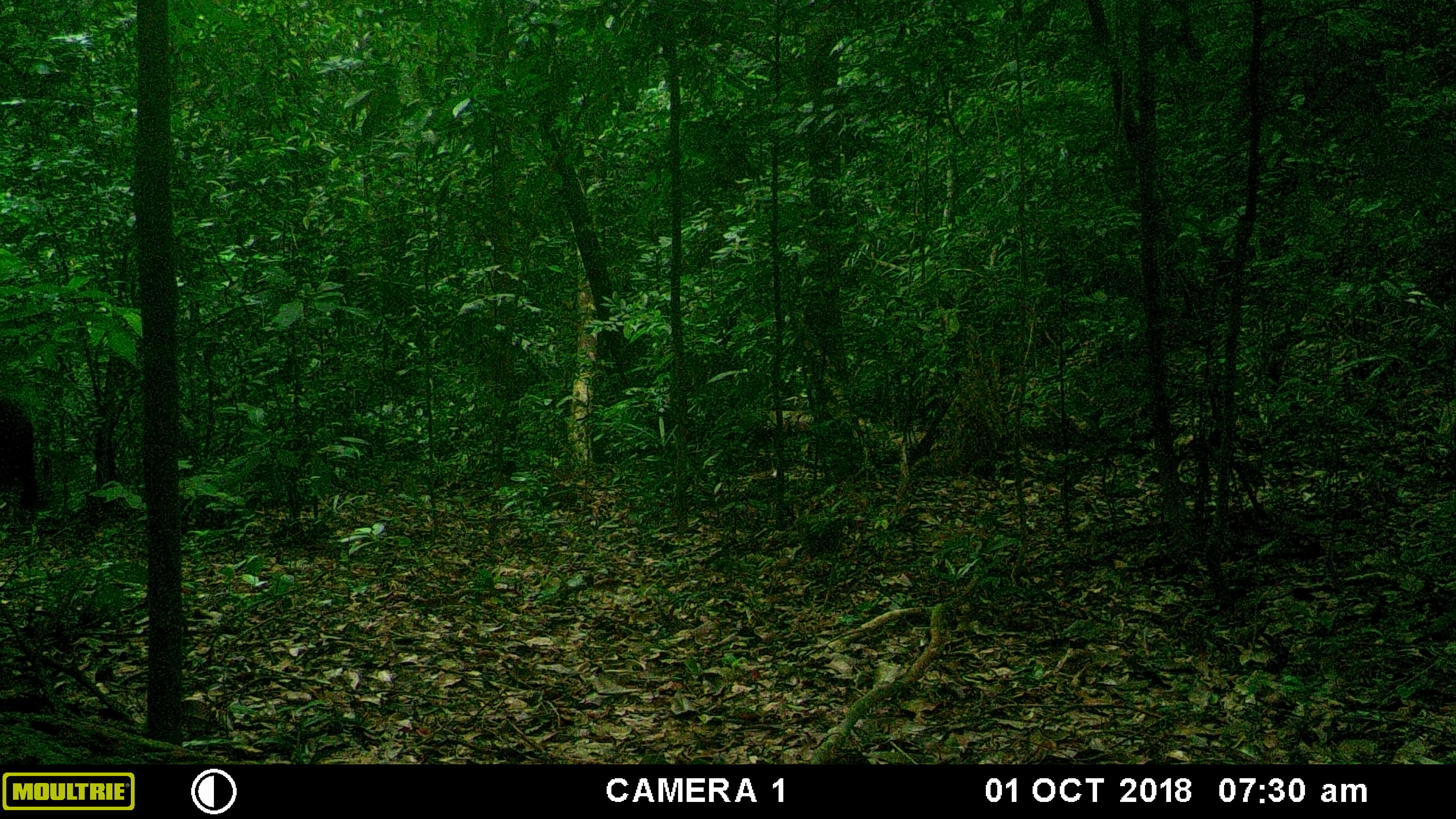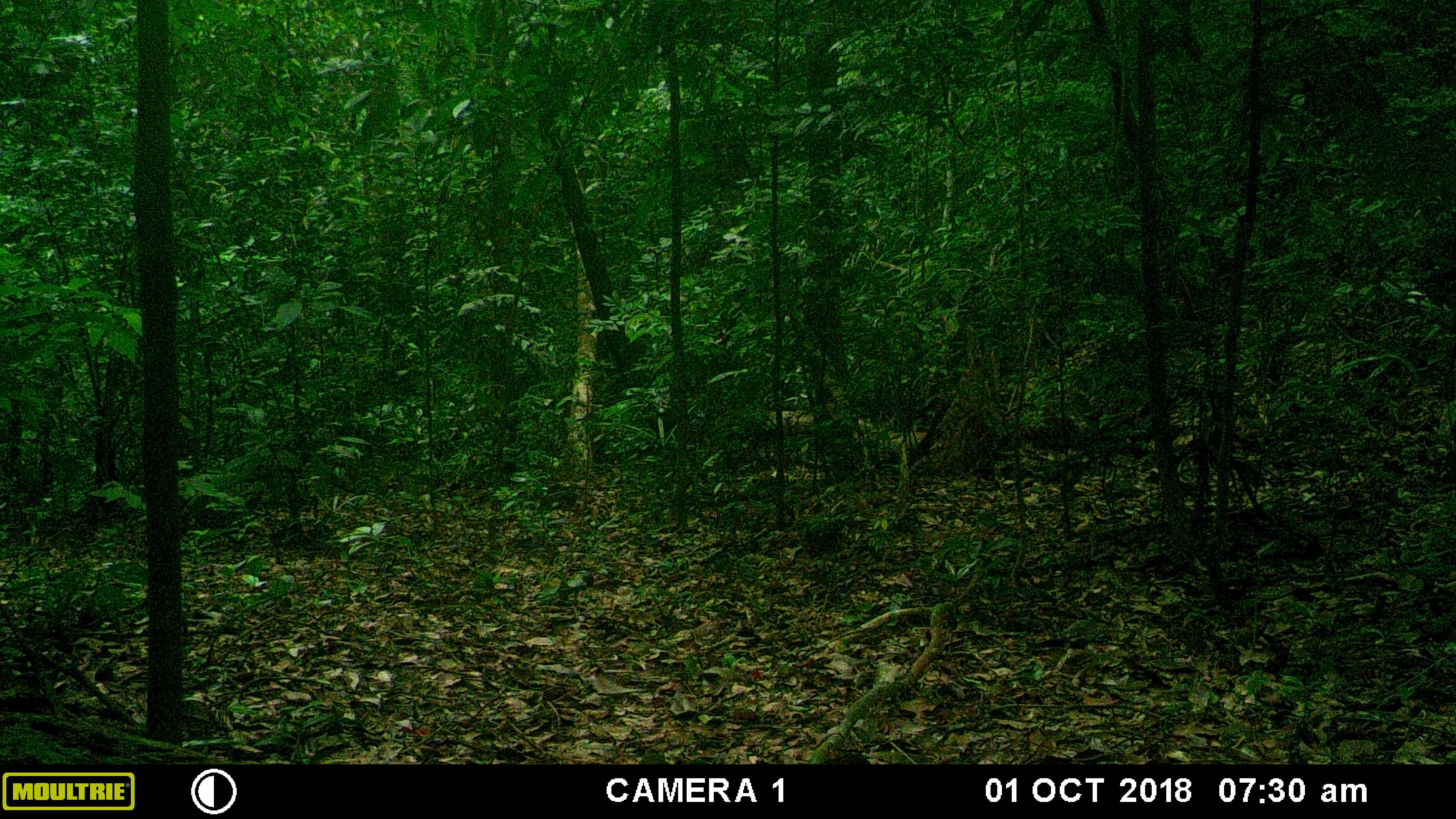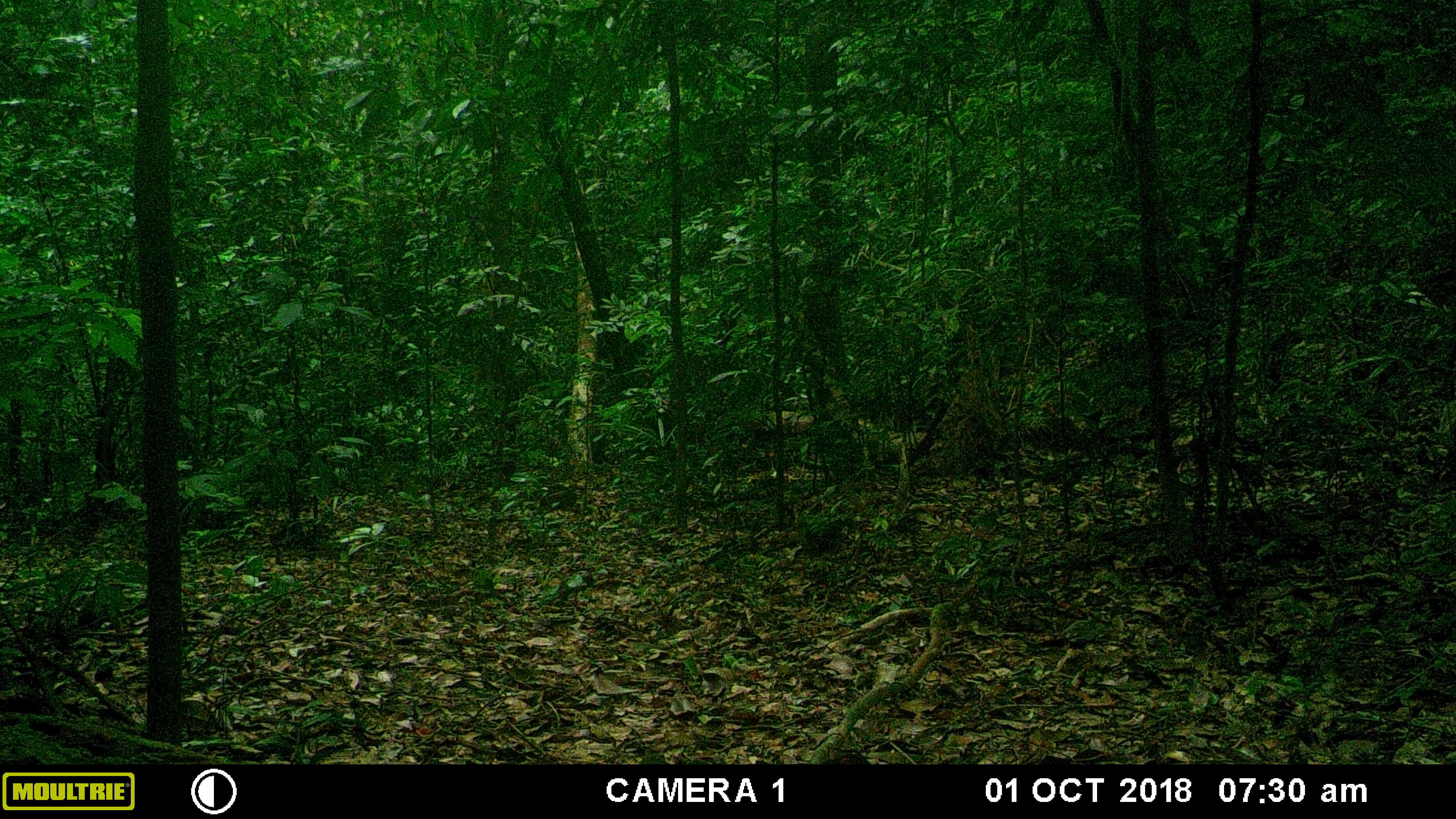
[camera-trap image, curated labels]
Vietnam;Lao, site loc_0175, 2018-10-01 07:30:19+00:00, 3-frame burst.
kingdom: Animalia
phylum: Chordata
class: Mammalia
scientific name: Mammalia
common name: mammal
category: unidentified mammal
Unidentified mammal (mammal) (Mammalia). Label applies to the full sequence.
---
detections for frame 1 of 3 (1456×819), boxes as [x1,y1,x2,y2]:
unidentified mammal: [0,402,37,508]